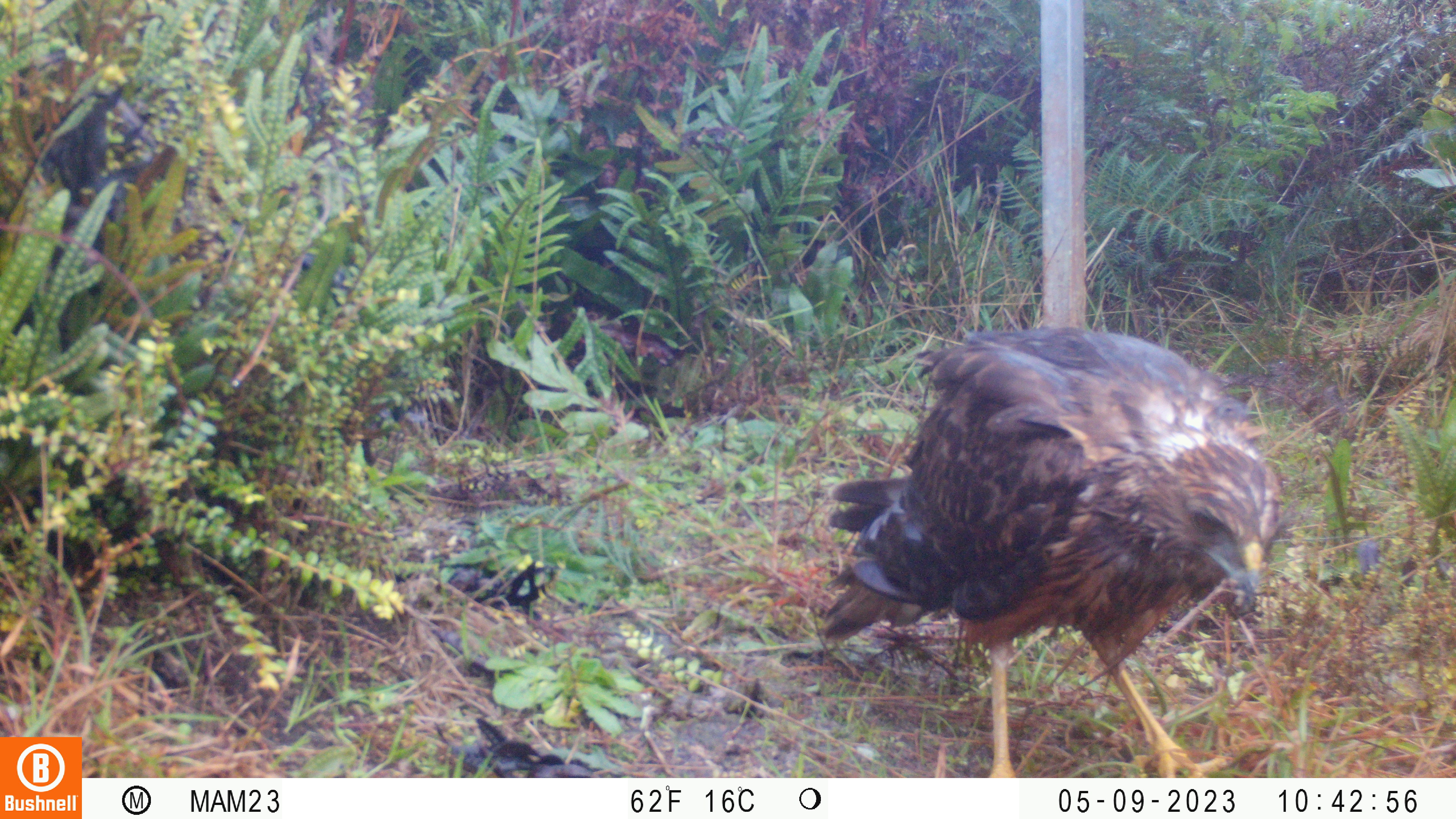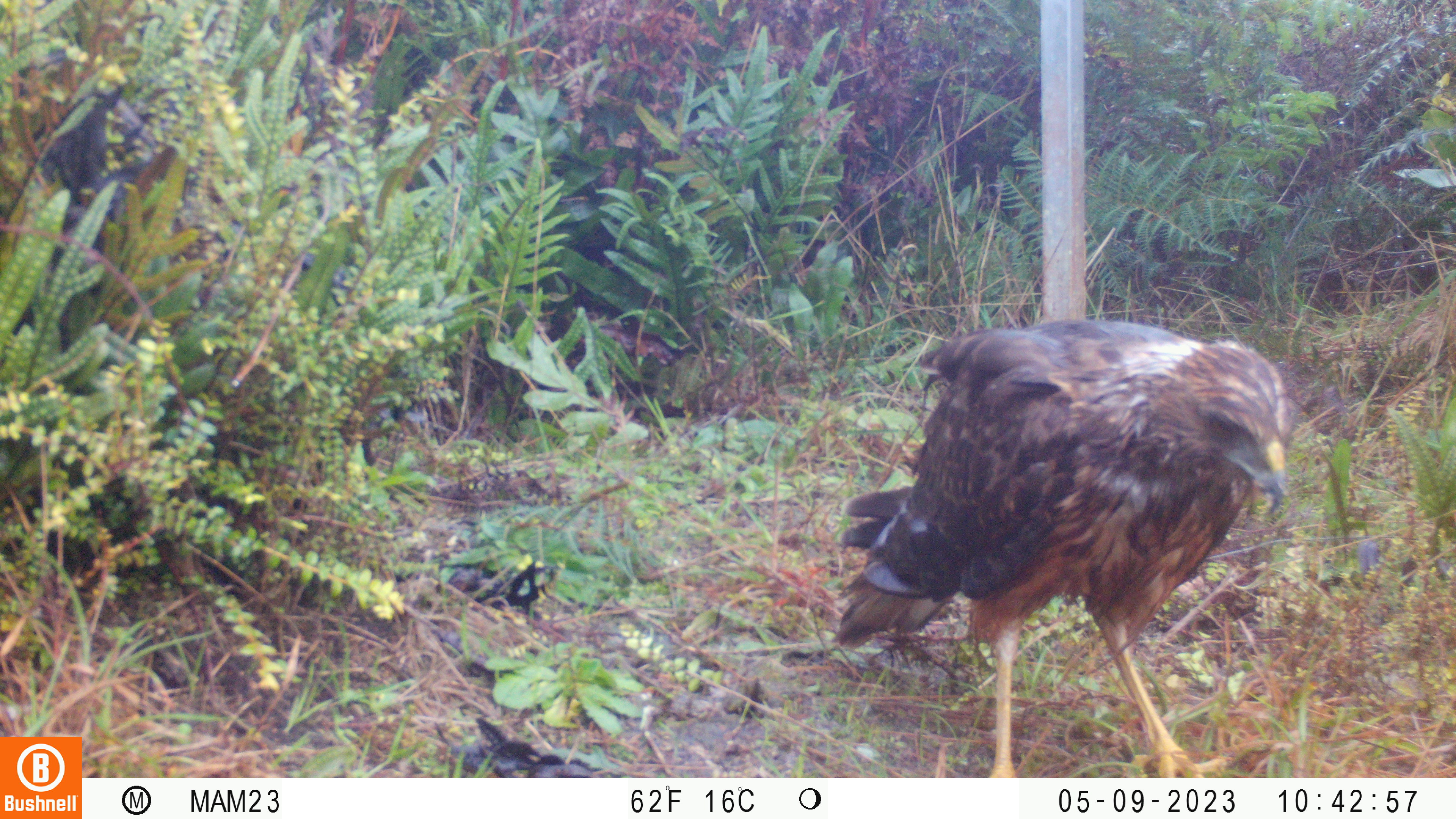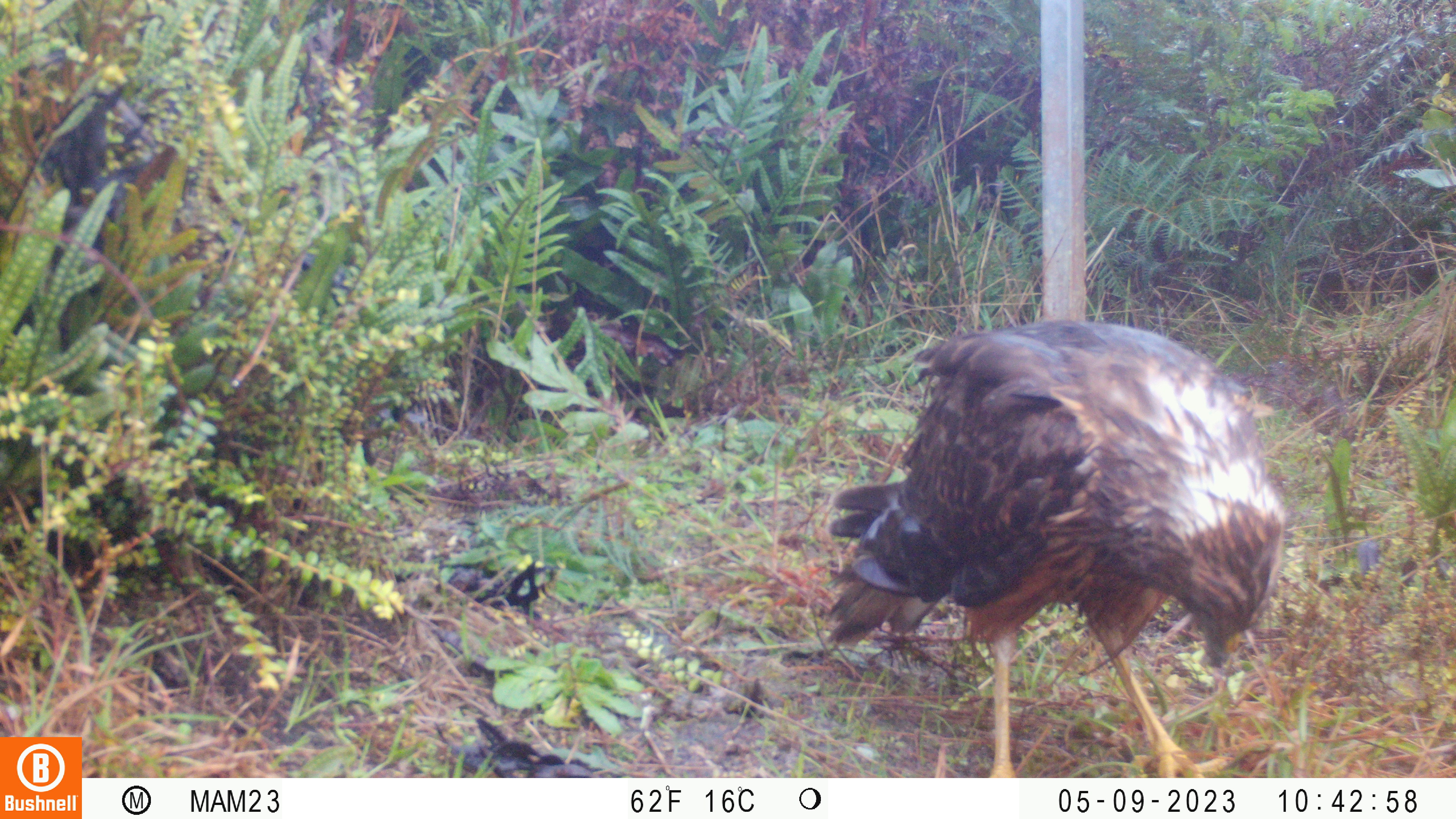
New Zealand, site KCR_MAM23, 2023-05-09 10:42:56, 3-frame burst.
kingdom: Animalia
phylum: Chordata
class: Aves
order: Accipitriformes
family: Accipitridae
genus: Circus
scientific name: Circus approximans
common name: swamp harrier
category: harrier